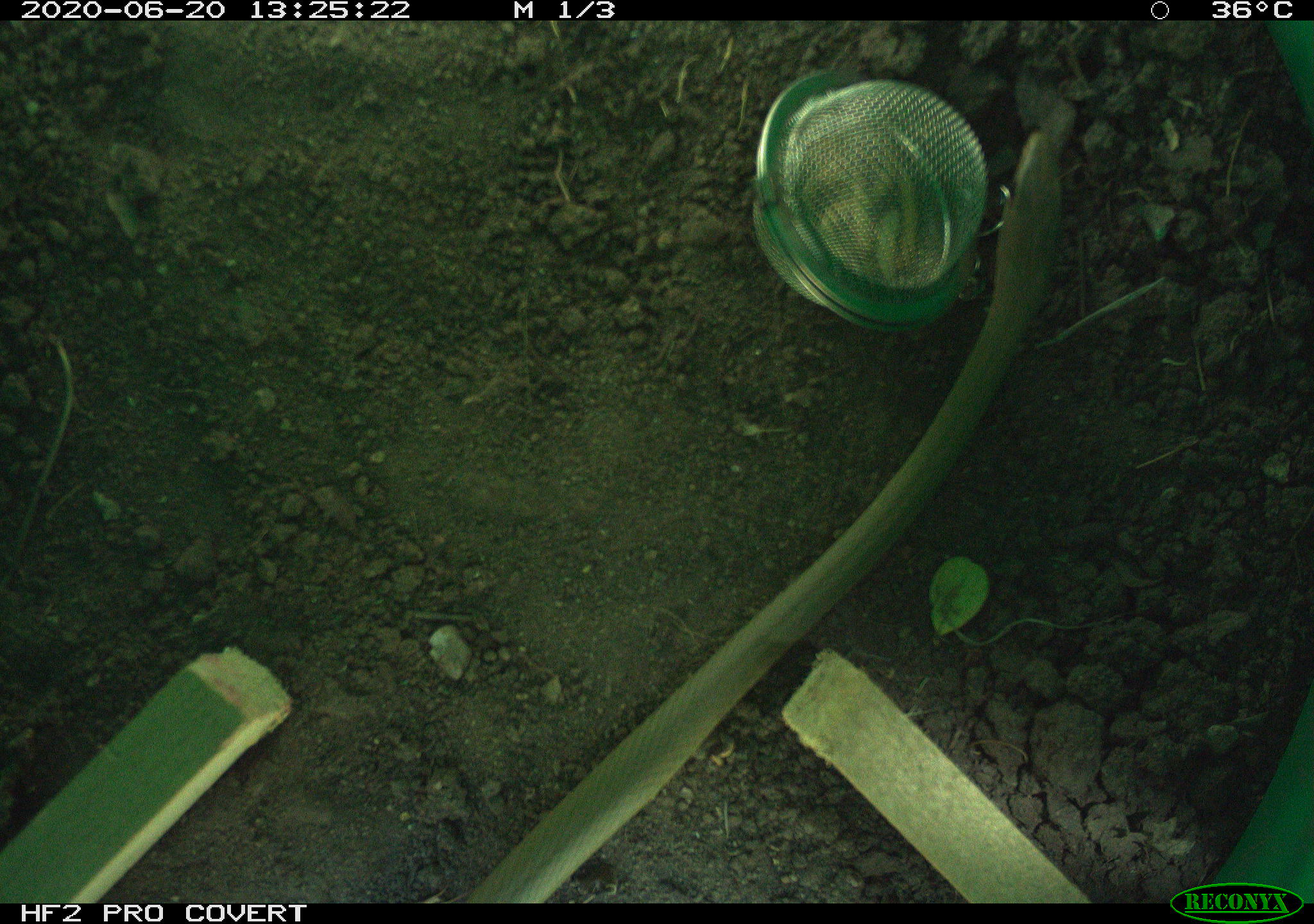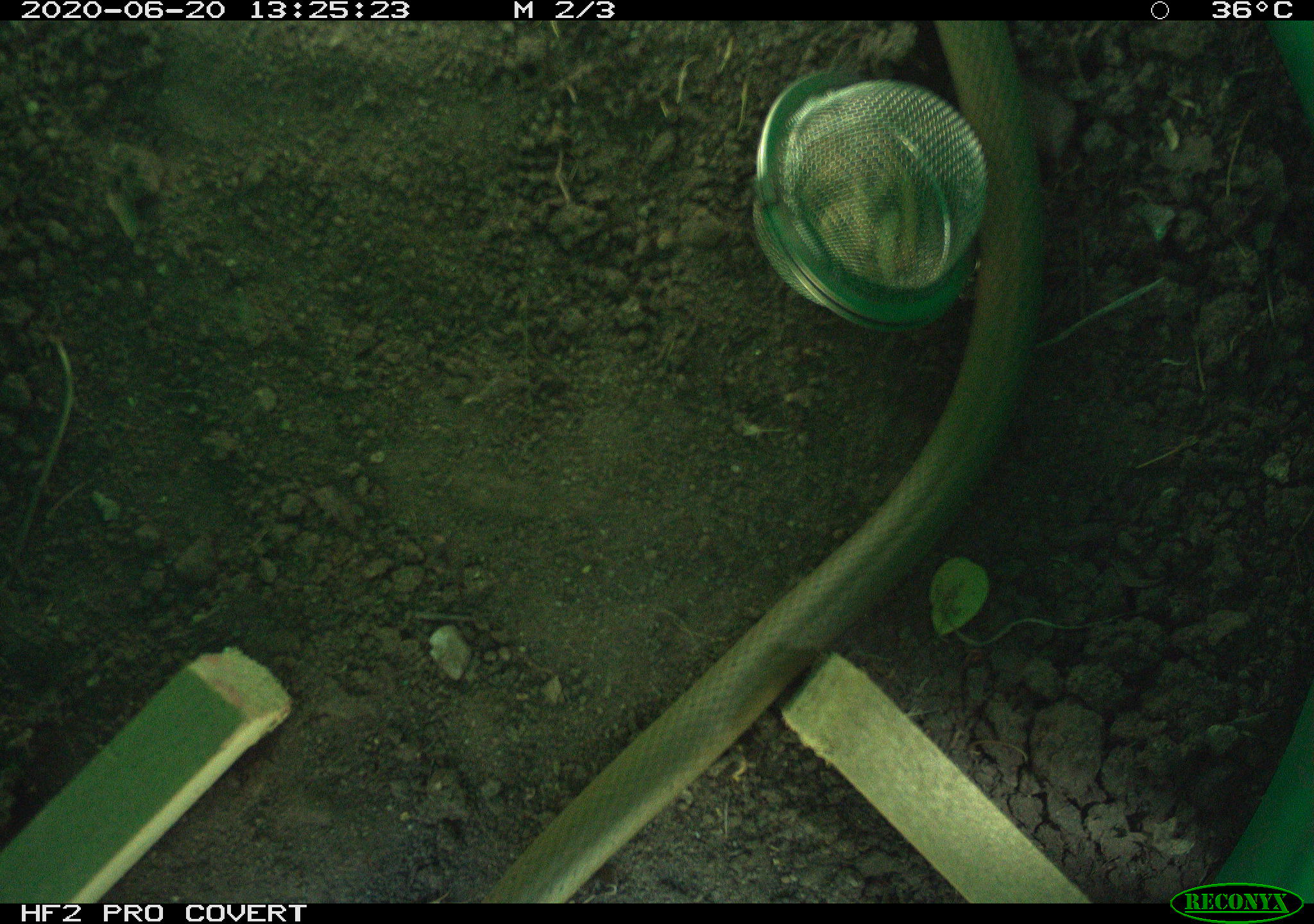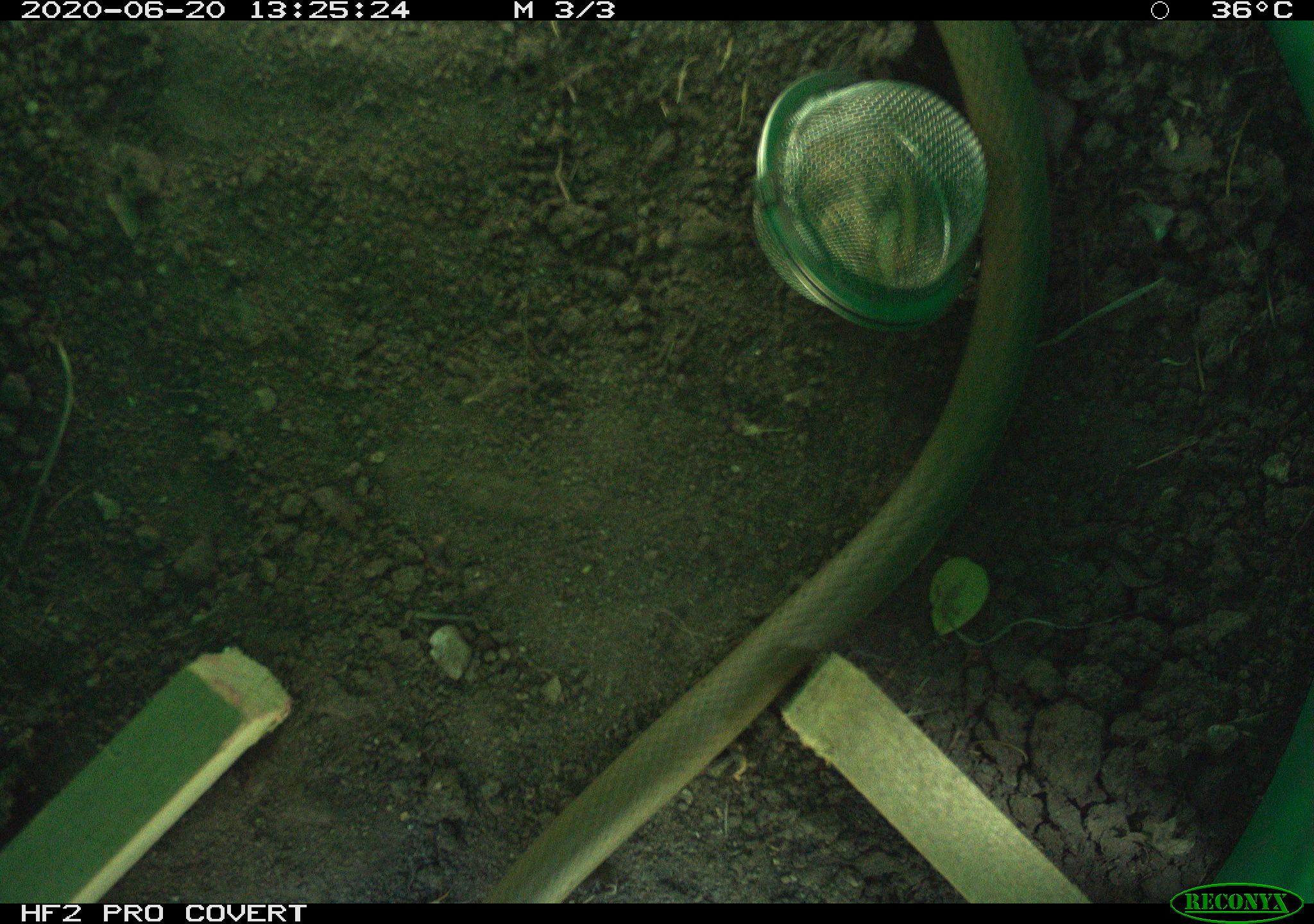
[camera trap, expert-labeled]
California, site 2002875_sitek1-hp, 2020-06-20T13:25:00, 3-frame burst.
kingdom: Animalia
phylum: Chordata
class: Reptilia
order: Squamata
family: Colubridae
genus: Coluber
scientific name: Coluber constrictor mormon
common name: western yellow-bellied racer